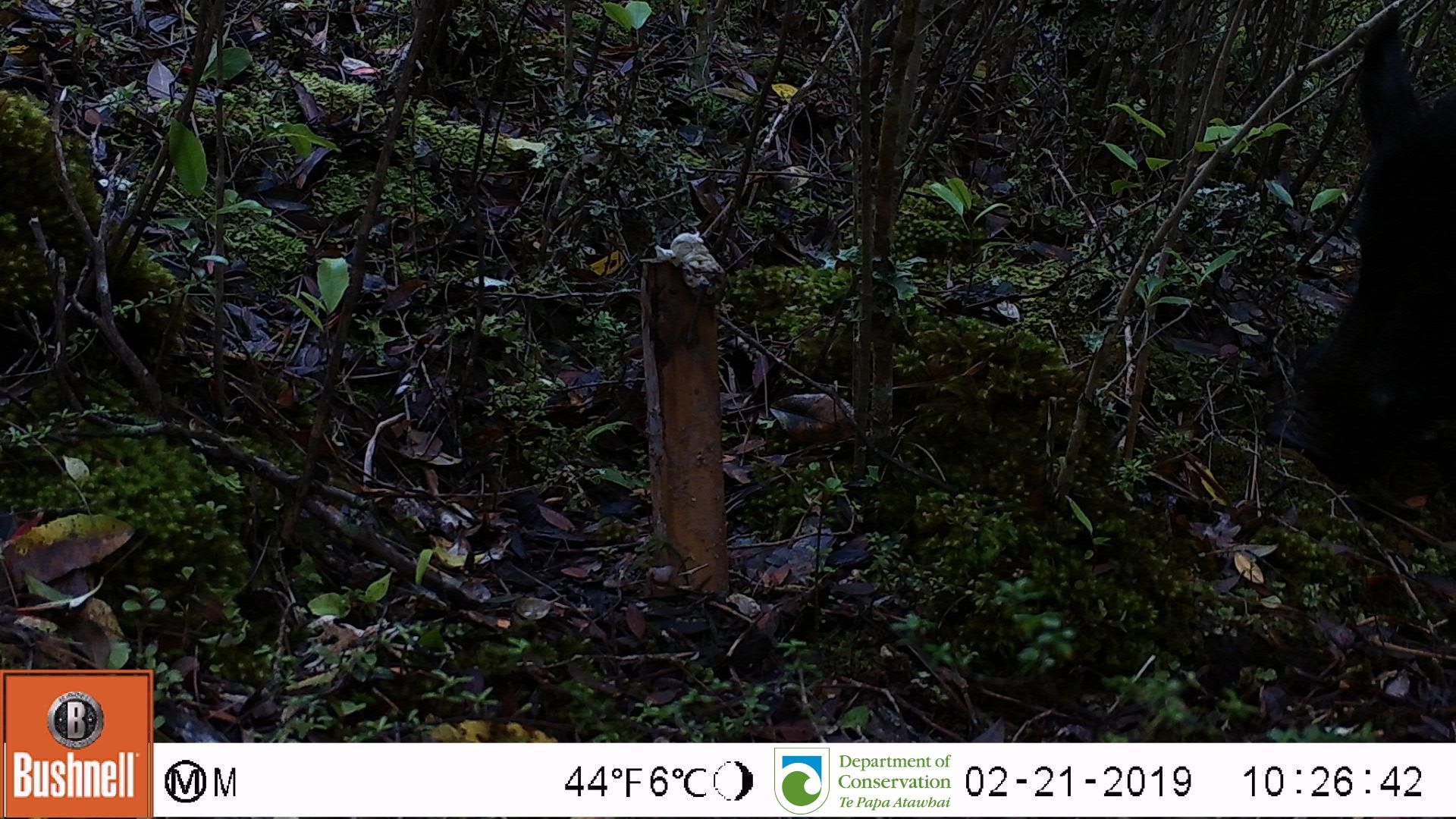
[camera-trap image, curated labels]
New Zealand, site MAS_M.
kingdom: Animalia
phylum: Chordata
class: Mammalia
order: Artiodactyla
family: Suidae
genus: Sus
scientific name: Sus scrofa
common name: pig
Pig (Sus scrofa).